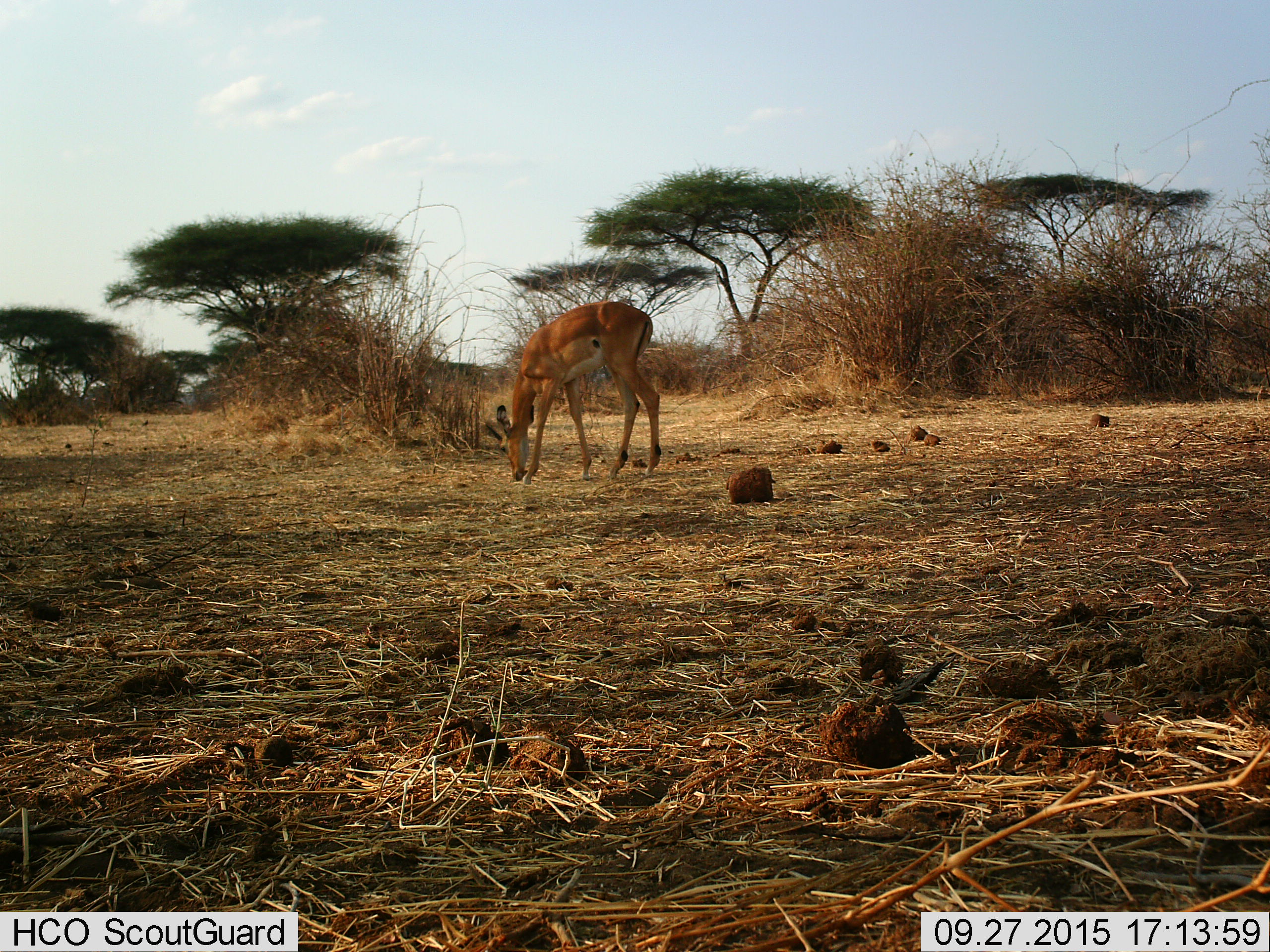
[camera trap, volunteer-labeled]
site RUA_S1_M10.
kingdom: Animalia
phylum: Chordata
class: Mammalia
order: Artiodactyla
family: Bovidae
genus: Aepyceros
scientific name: Aepyceros melampus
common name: impala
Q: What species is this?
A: Impala (Aepyceros melampus).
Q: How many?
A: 1.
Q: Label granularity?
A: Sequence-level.